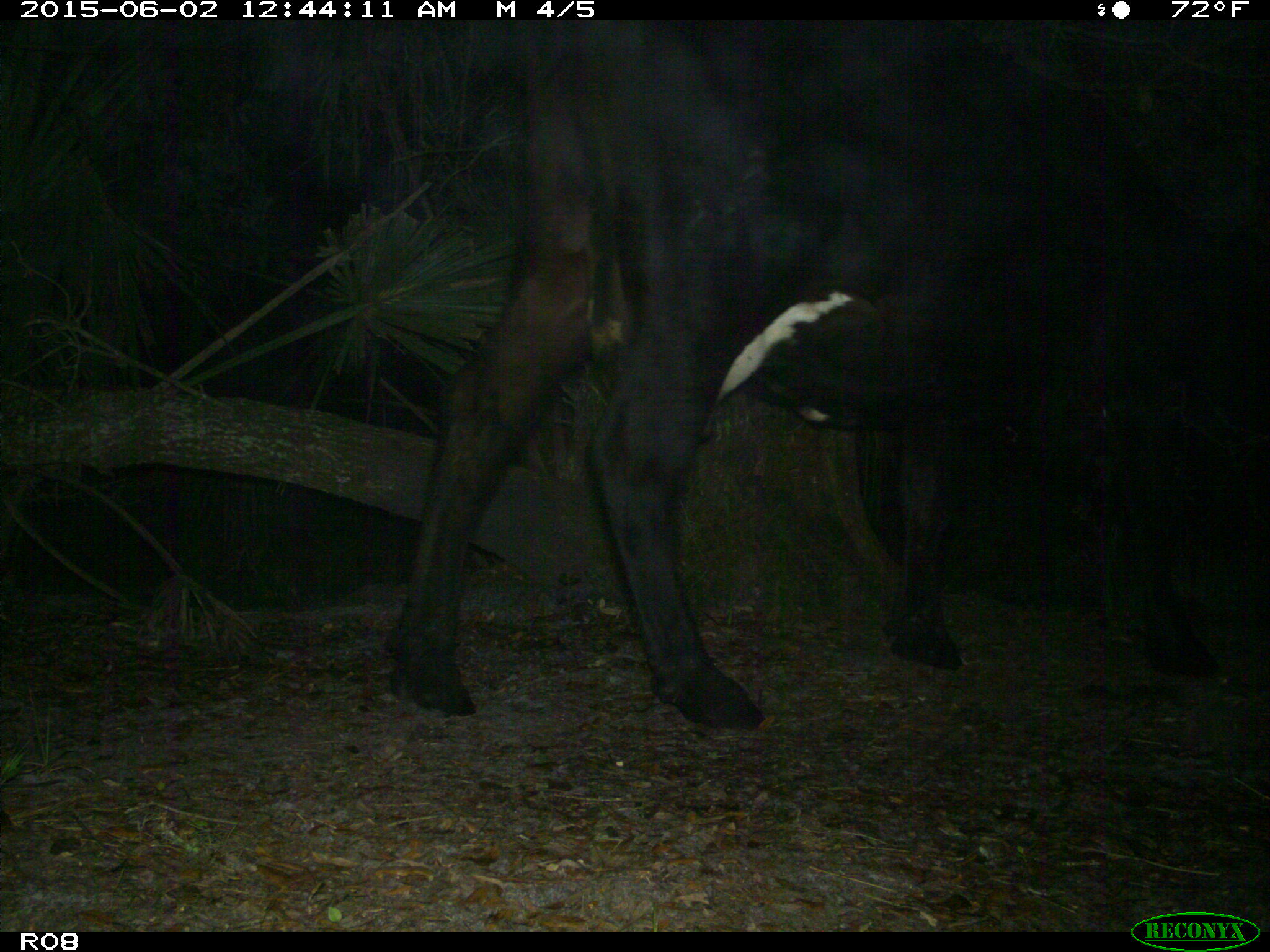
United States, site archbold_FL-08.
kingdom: Animalia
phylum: Chordata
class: Mammalia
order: Artiodactyla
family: Bovidae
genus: Bos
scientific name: Bos taurus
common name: domestic cow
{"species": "Bos taurus (domestic cow)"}